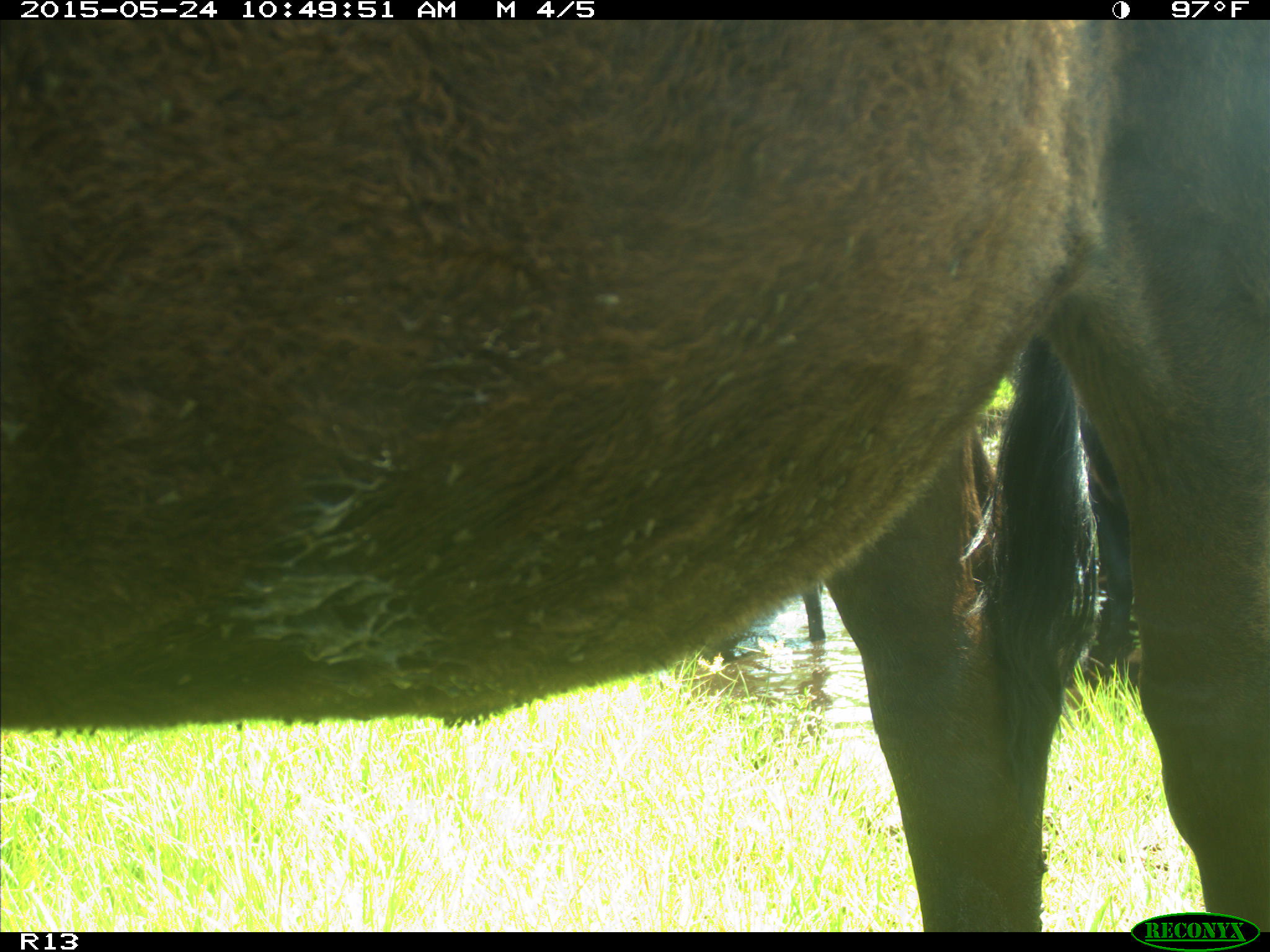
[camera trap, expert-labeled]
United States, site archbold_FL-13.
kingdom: Animalia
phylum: Chordata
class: Mammalia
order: Artiodactyla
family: Bovidae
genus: Bos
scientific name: Bos taurus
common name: domestic cow